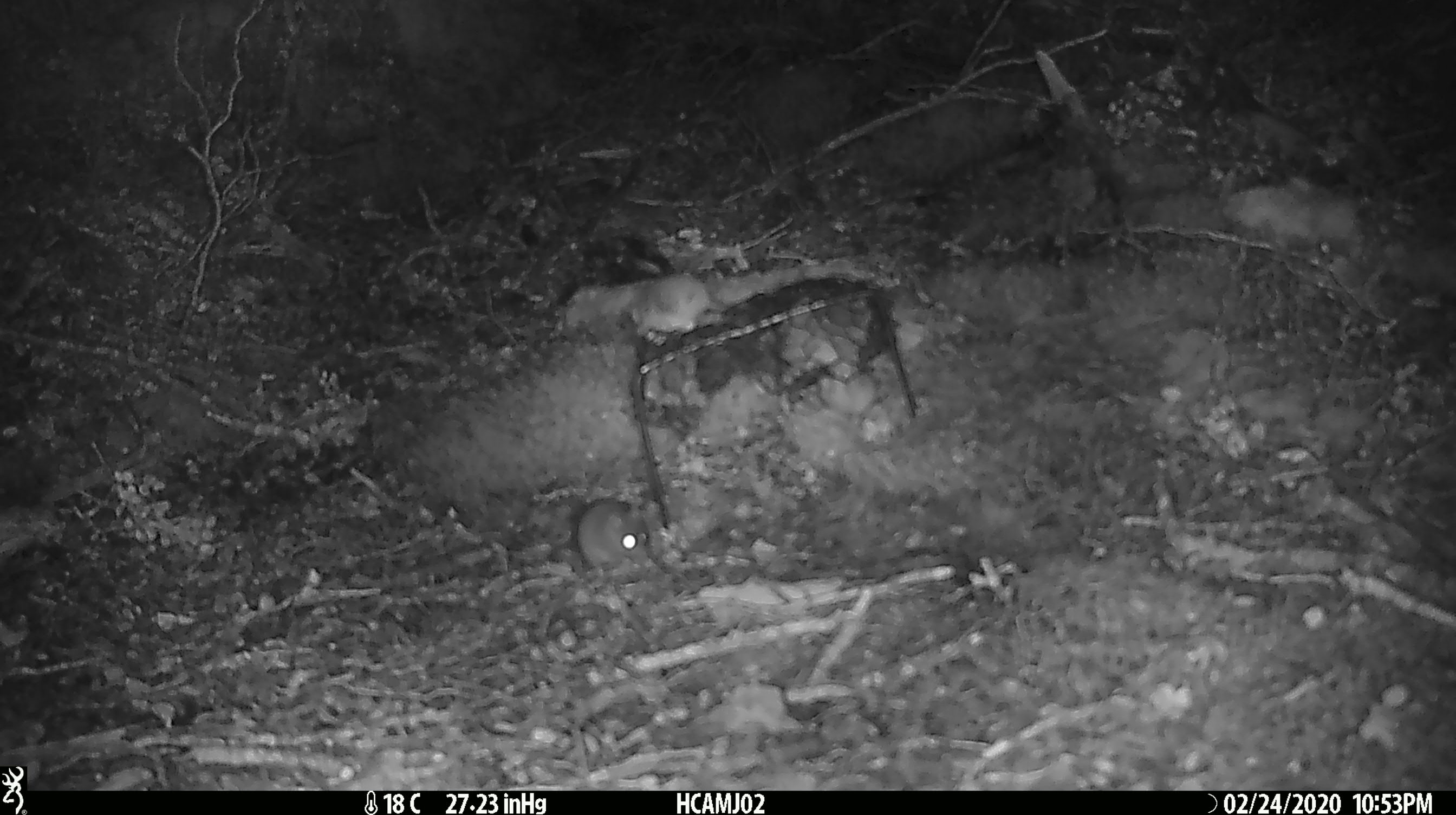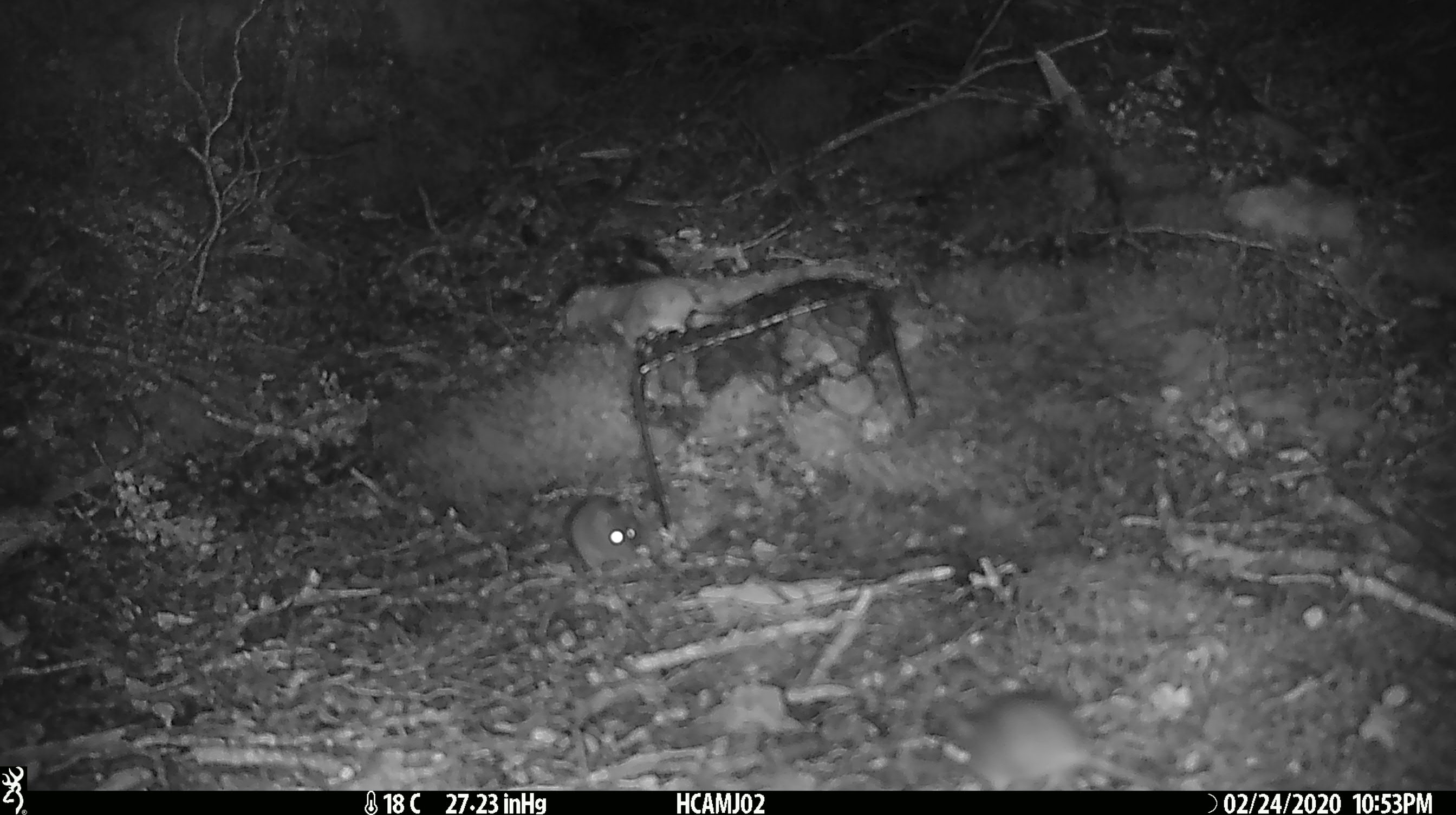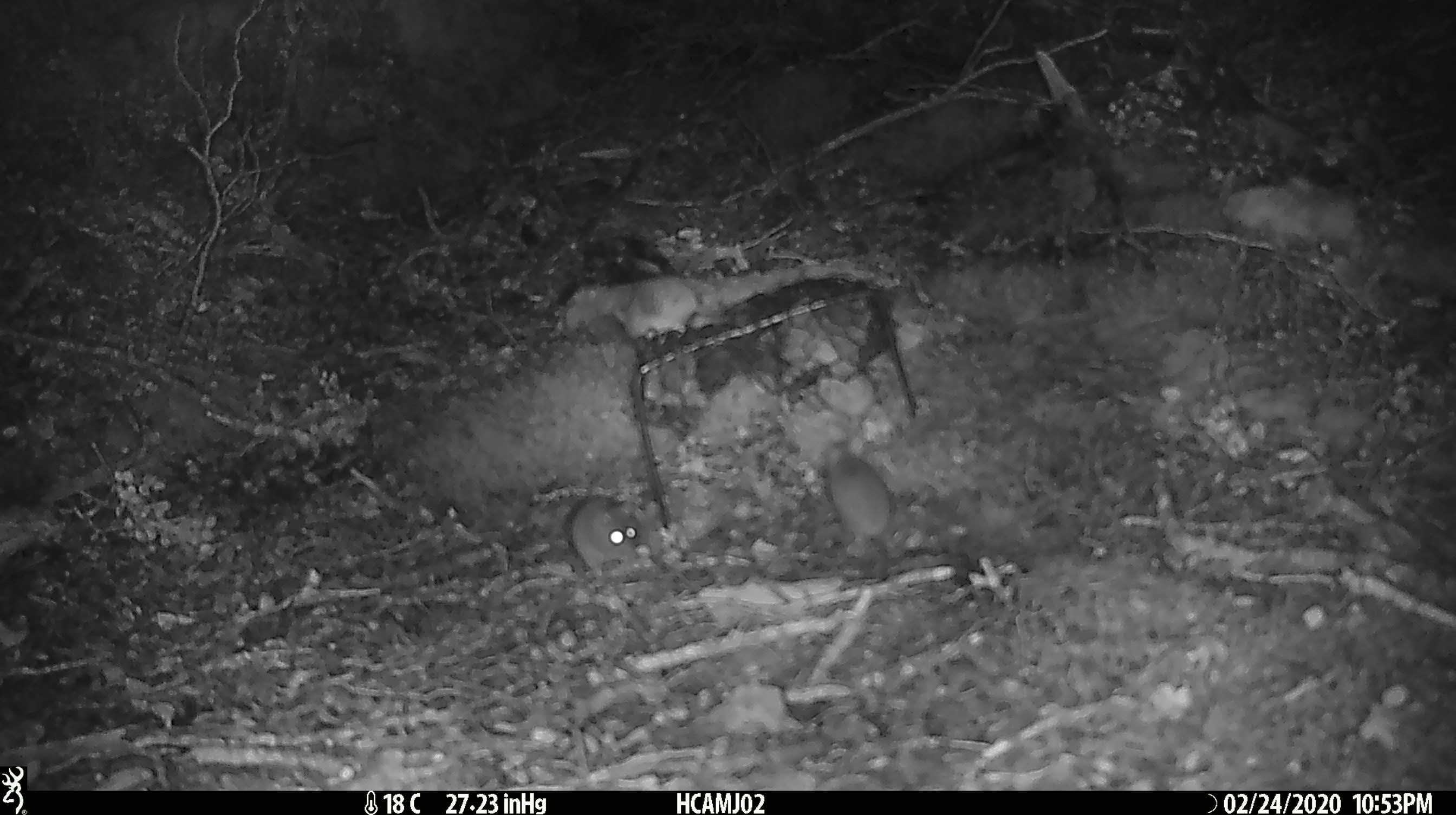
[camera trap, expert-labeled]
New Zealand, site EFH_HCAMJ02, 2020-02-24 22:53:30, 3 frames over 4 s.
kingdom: Animalia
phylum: Chordata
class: Mammalia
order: Rodentia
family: Muridae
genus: Mus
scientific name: Mus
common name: mouse